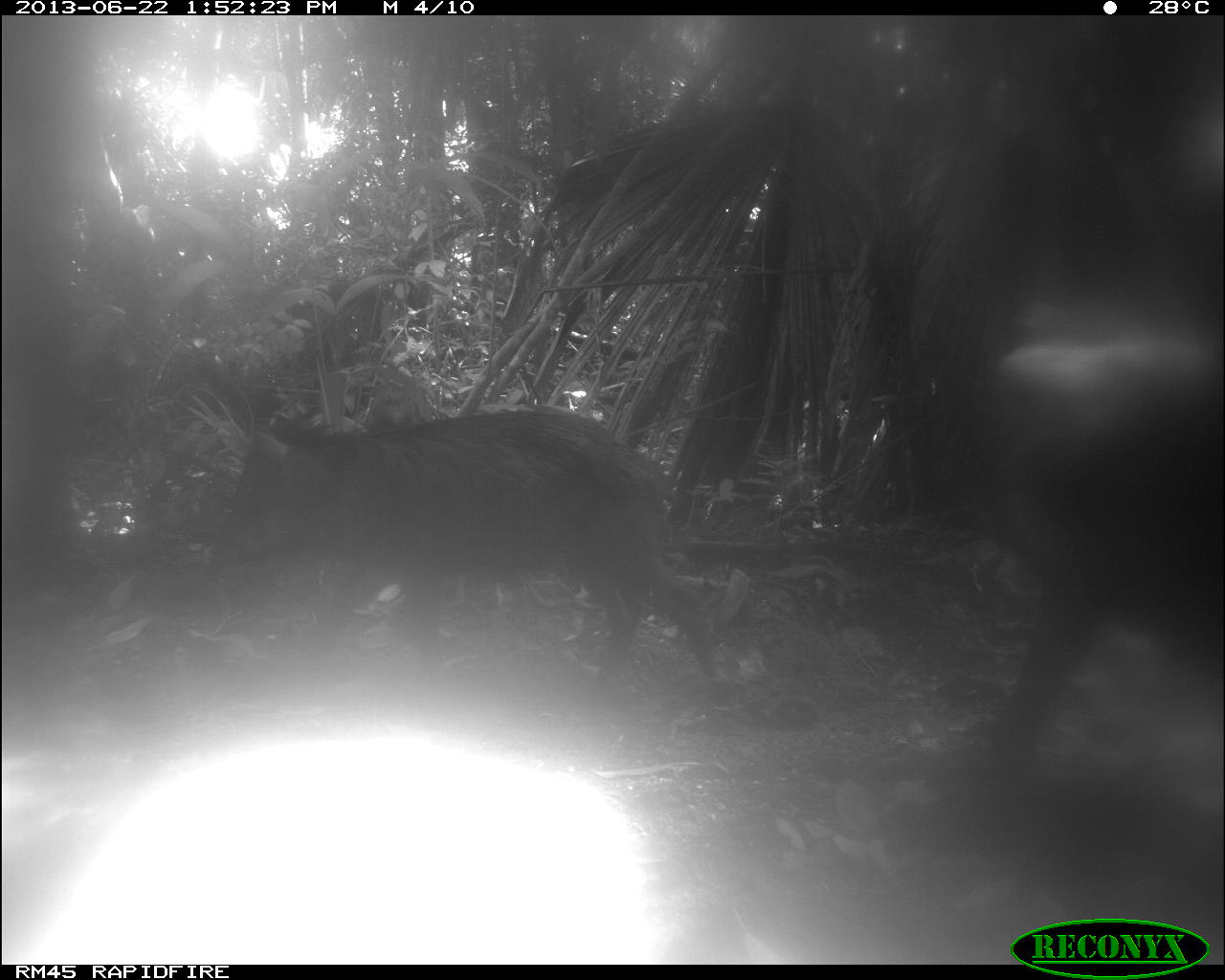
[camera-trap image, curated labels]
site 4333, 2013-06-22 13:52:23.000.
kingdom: Animalia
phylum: Chordata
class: Mammalia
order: Artiodactyla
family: Tayassuidae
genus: Tayassu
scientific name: Tayassu pecari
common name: white-lipped peccary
Tayassu pecari (white-lipped peccary), count 3.